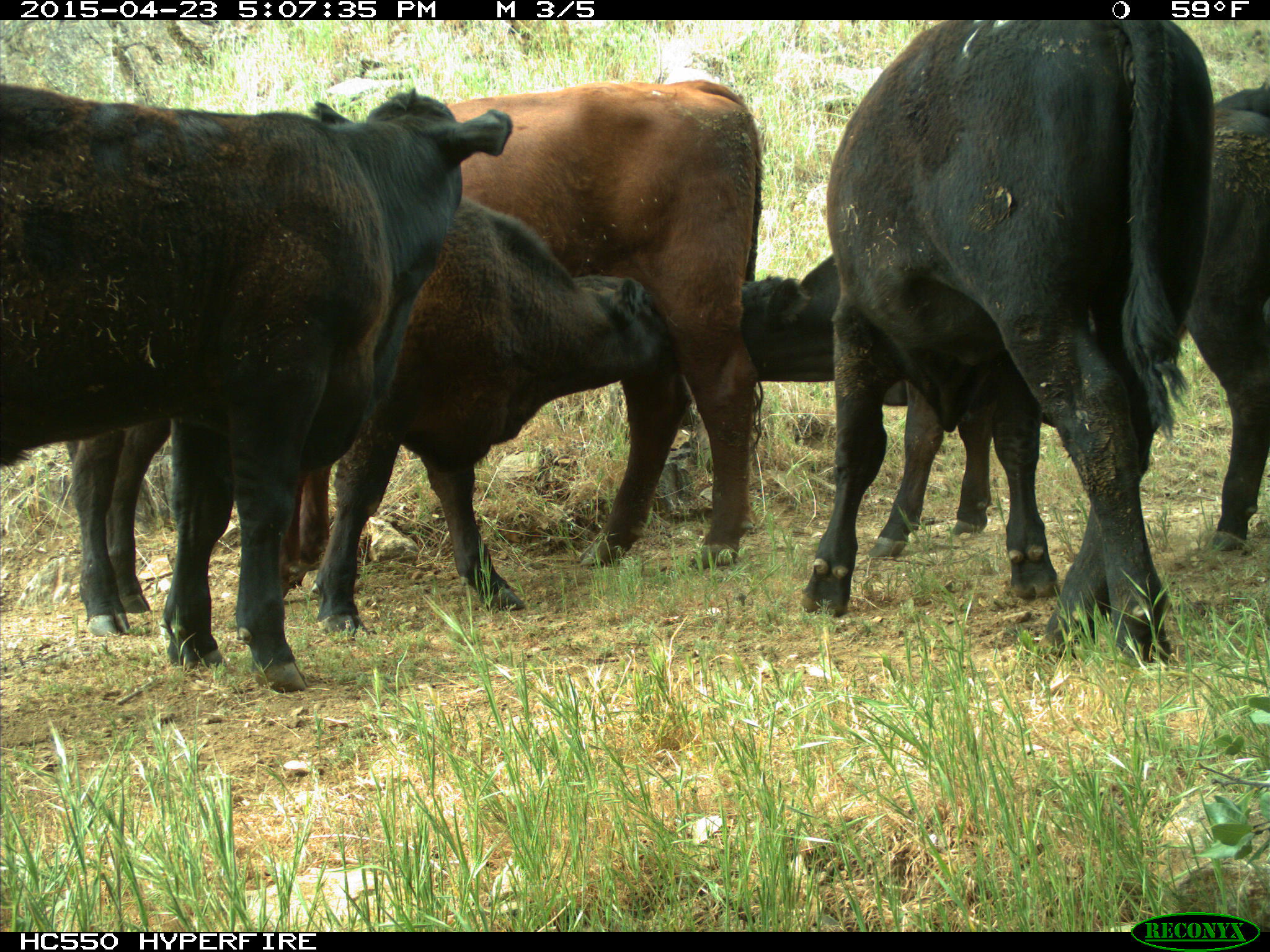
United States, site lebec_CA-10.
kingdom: Animalia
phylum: Chordata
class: Mammalia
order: Artiodactyla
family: Bovidae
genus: Bos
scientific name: Bos taurus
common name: domestic cow